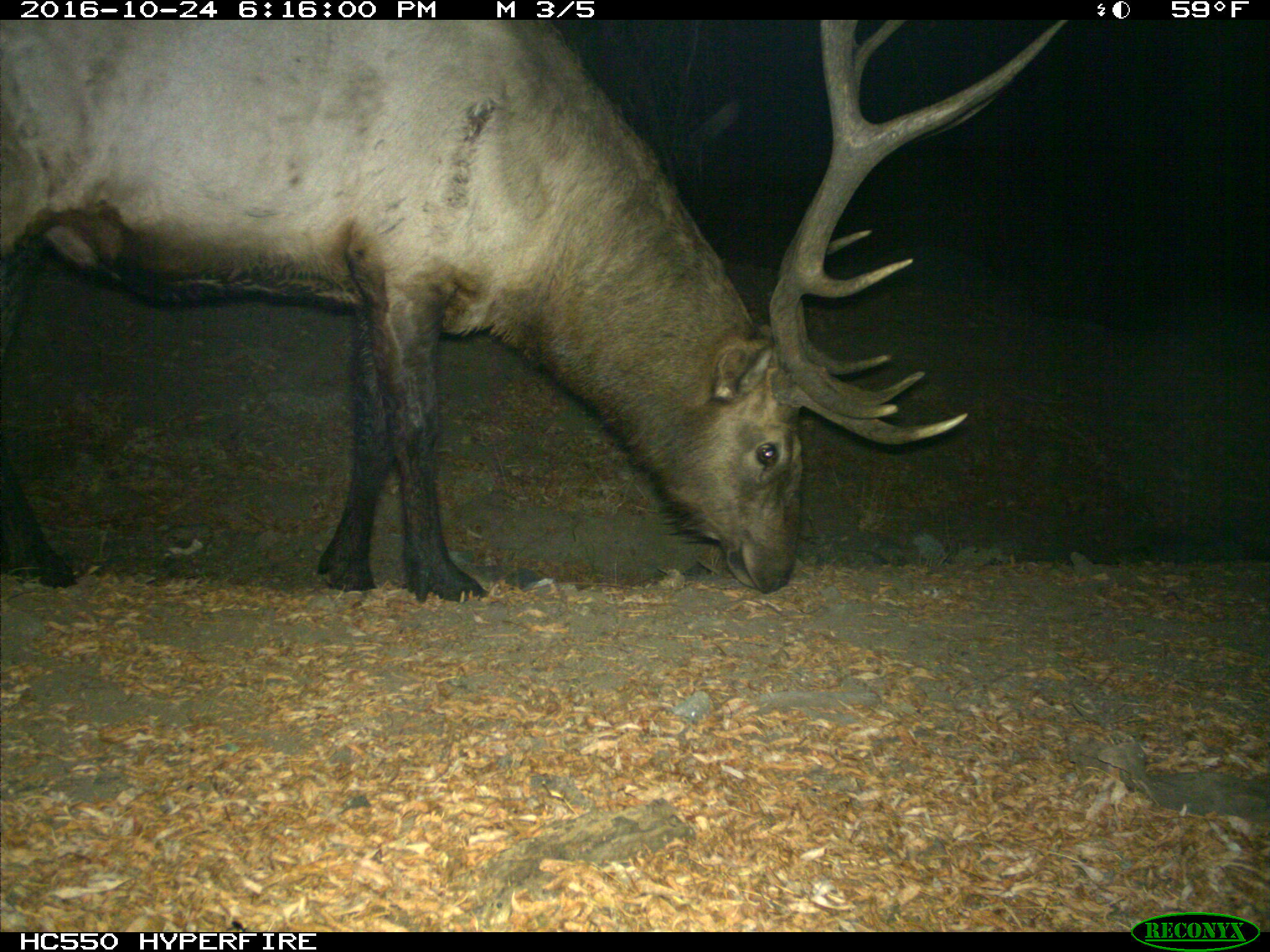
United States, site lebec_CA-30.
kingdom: Animalia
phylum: Chordata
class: Mammalia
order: Artiodactyla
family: Cervidae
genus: Cervus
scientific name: Cervus canadensis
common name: elk